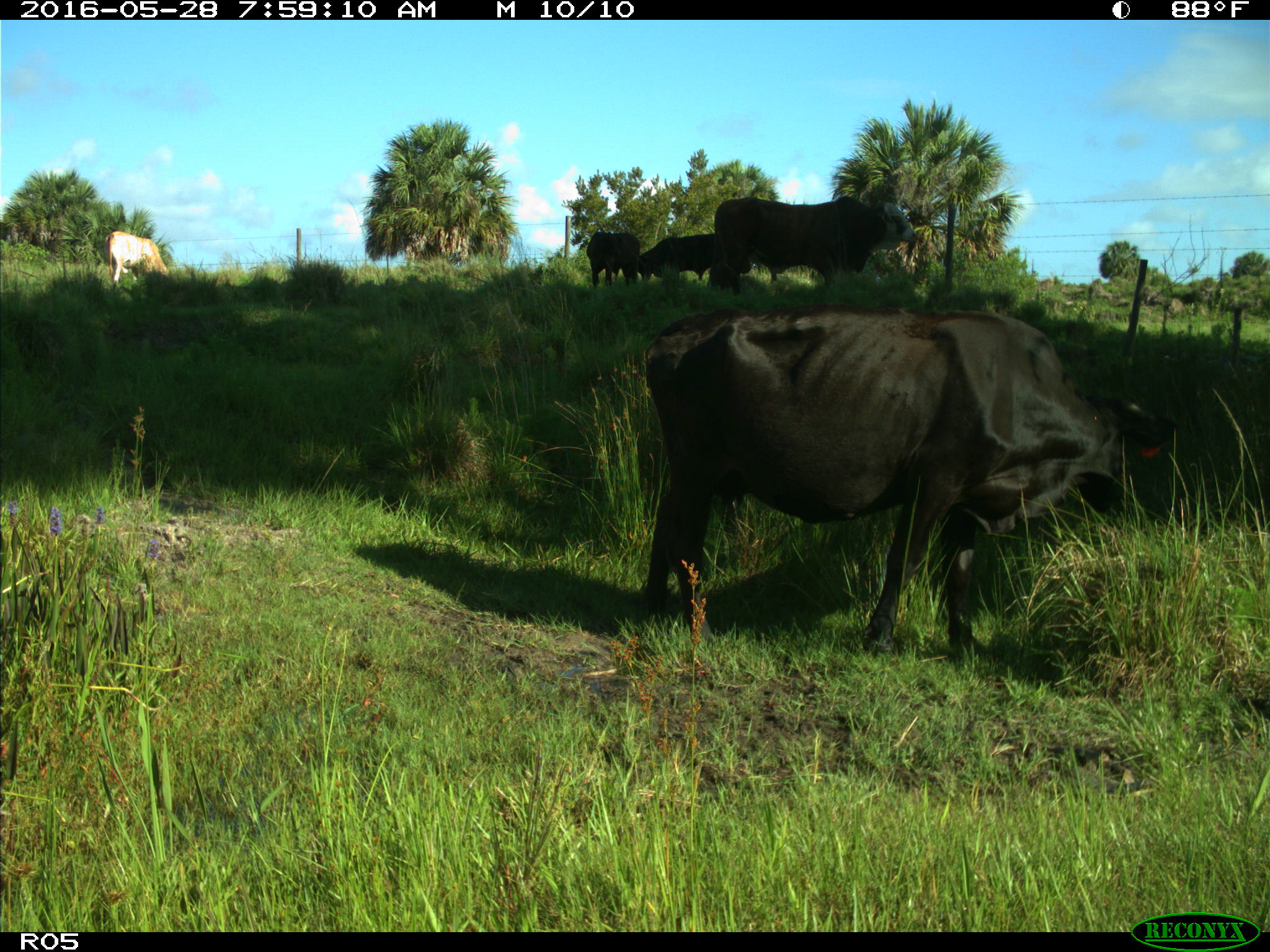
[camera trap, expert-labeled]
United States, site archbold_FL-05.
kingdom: Animalia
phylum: Chordata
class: Mammalia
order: Artiodactyla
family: Bovidae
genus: Bos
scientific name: Bos taurus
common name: domestic cow